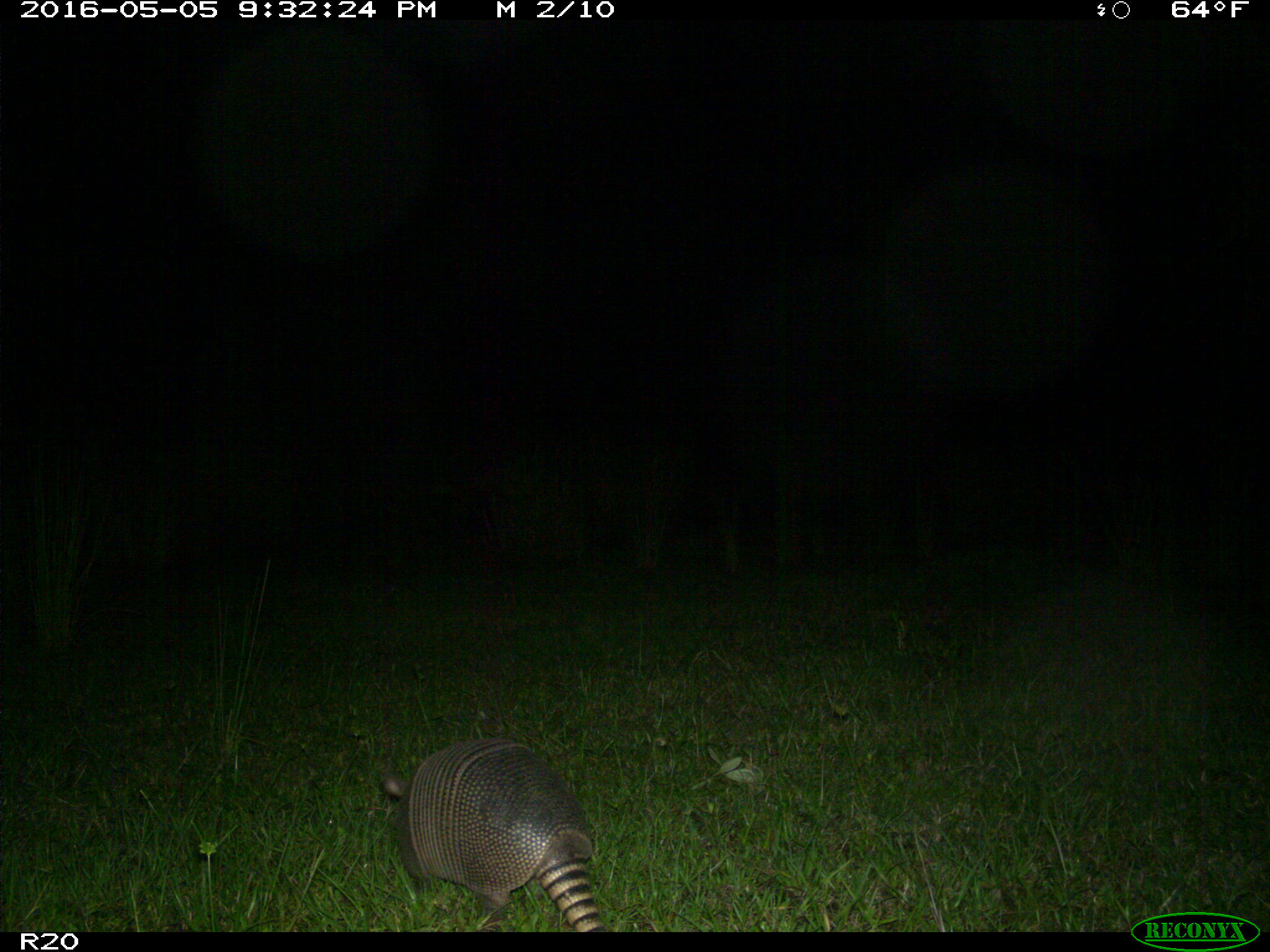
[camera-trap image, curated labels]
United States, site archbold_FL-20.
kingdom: Animalia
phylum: Chordata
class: Mammalia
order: Cingulata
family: Dasypodidae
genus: Dasypus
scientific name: Dasypus novemcinctus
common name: nine-banded armadillo